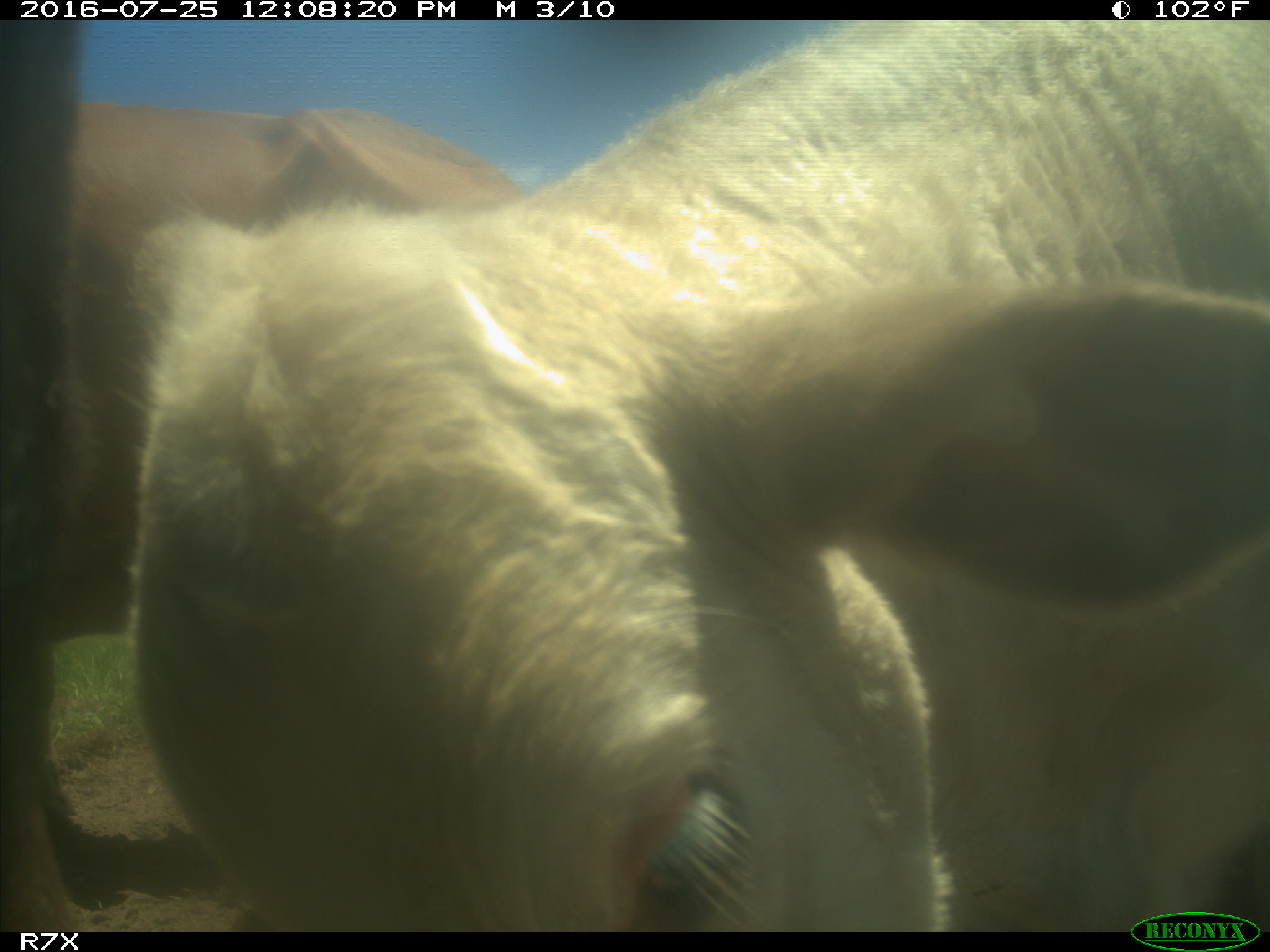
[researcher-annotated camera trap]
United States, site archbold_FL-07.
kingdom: Animalia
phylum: Chordata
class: Mammalia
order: Artiodactyla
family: Bovidae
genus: Bos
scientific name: Bos taurus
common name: domestic cow